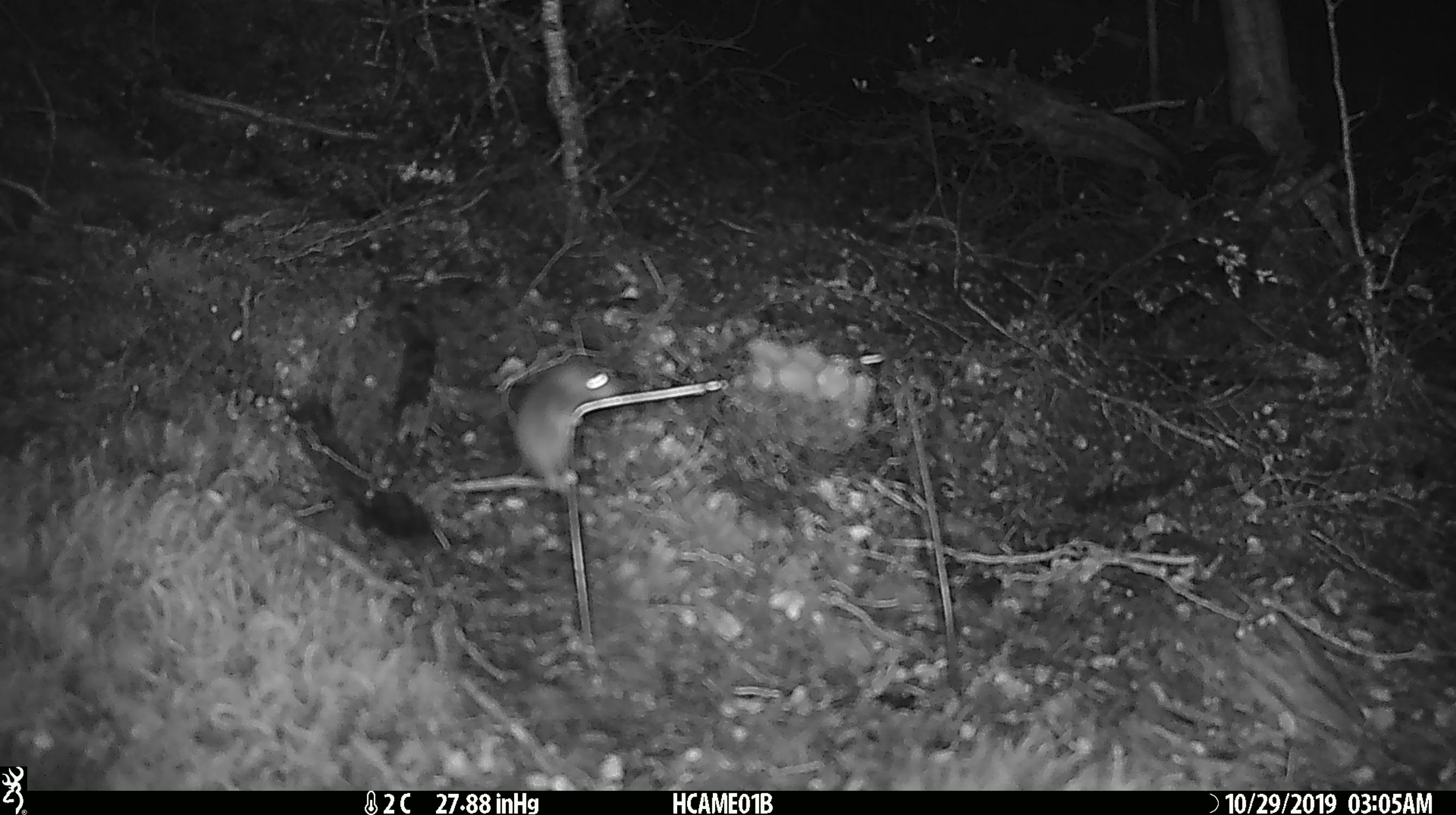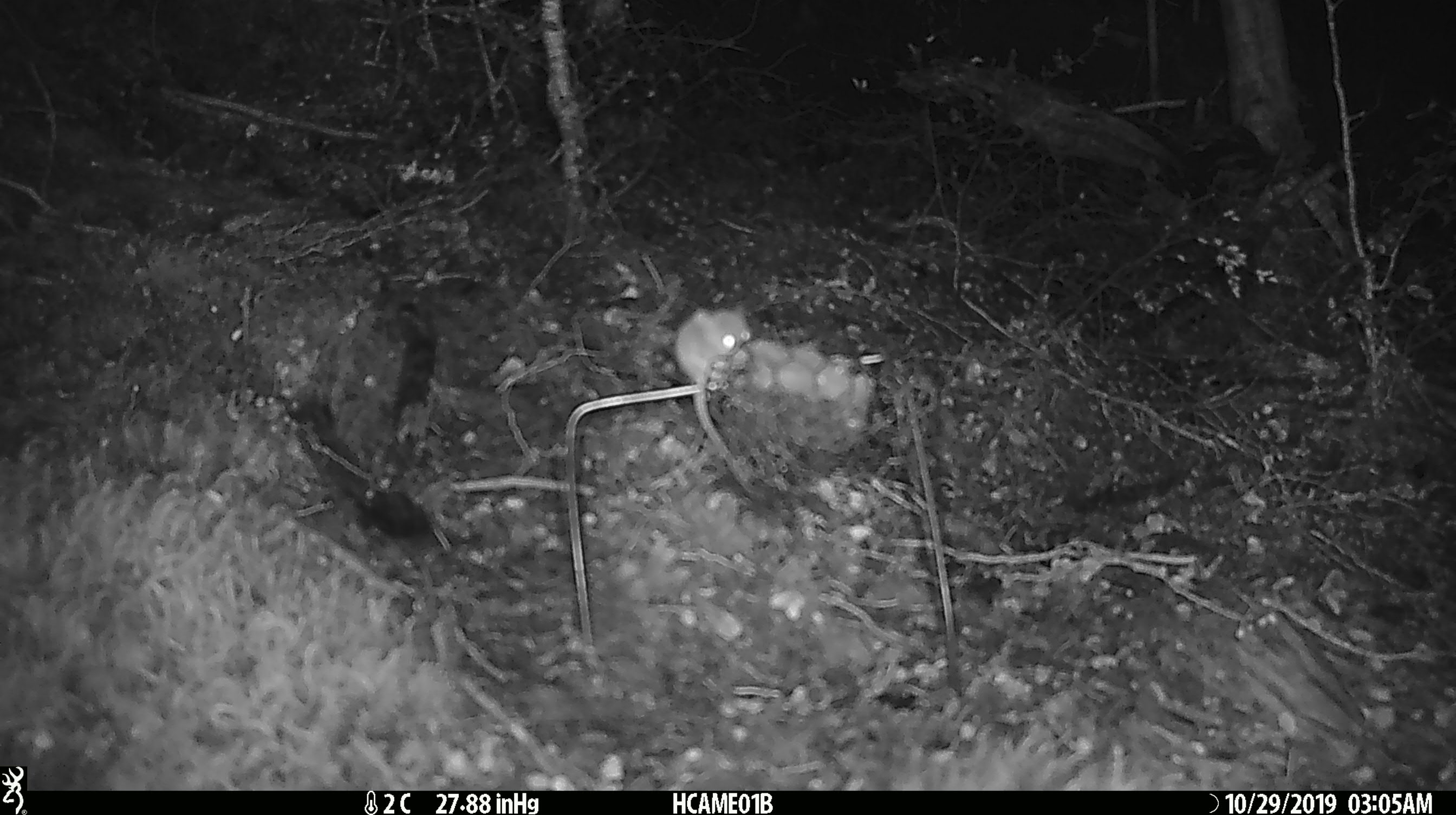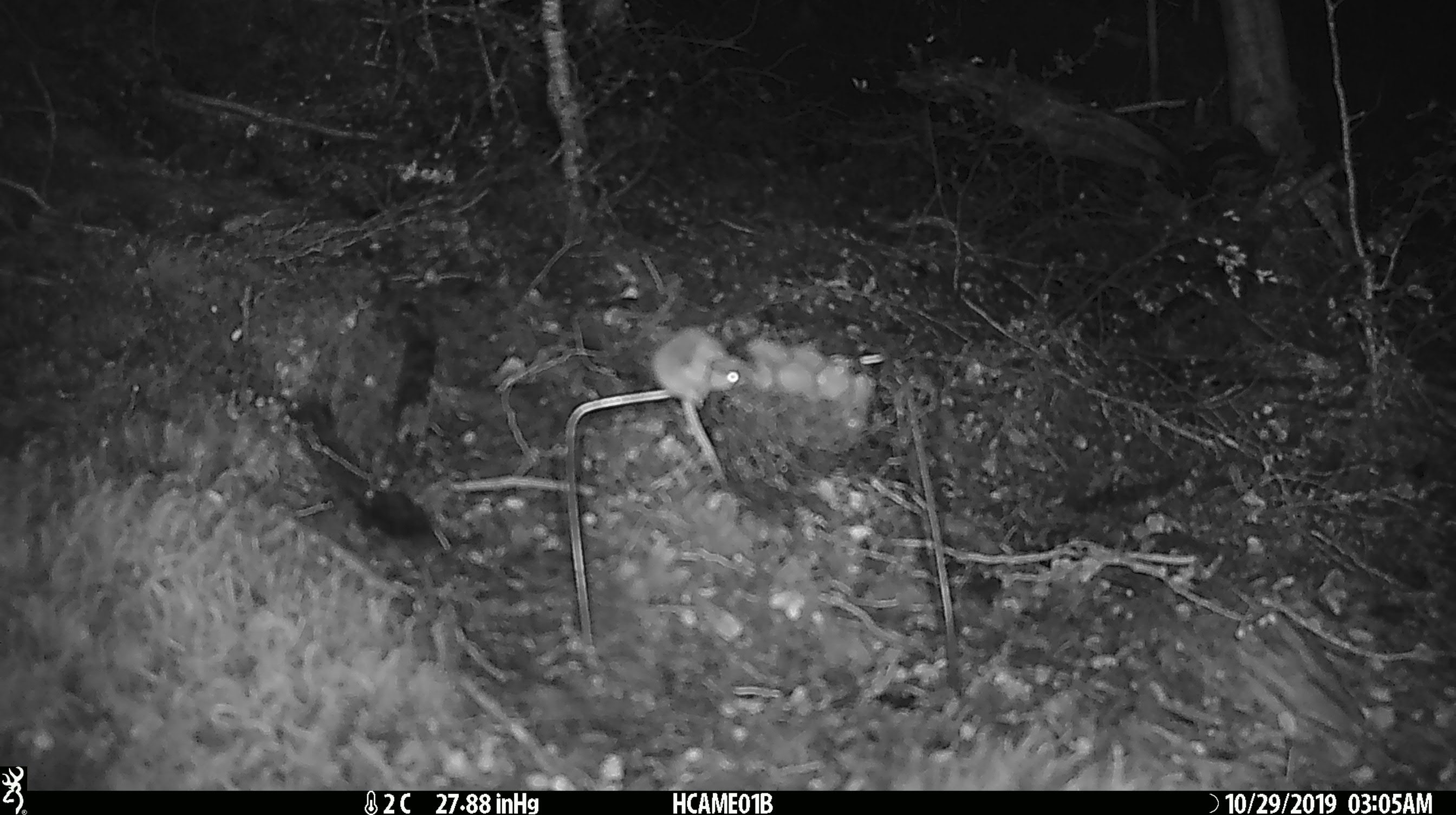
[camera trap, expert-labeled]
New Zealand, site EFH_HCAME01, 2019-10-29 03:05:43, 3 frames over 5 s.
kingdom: Animalia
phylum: Chordata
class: Mammalia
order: Rodentia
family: Muridae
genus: Mus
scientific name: Mus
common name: mouse